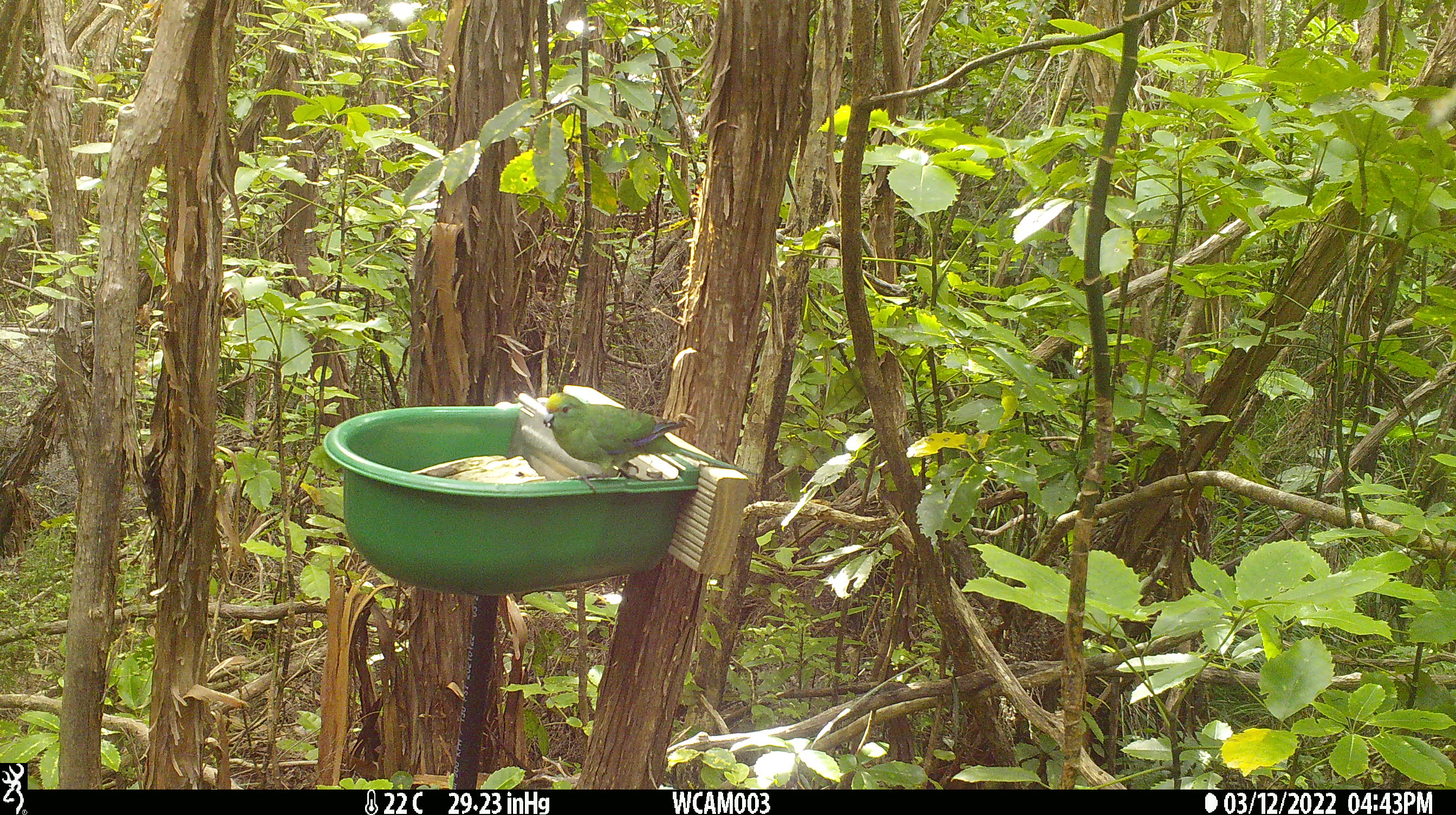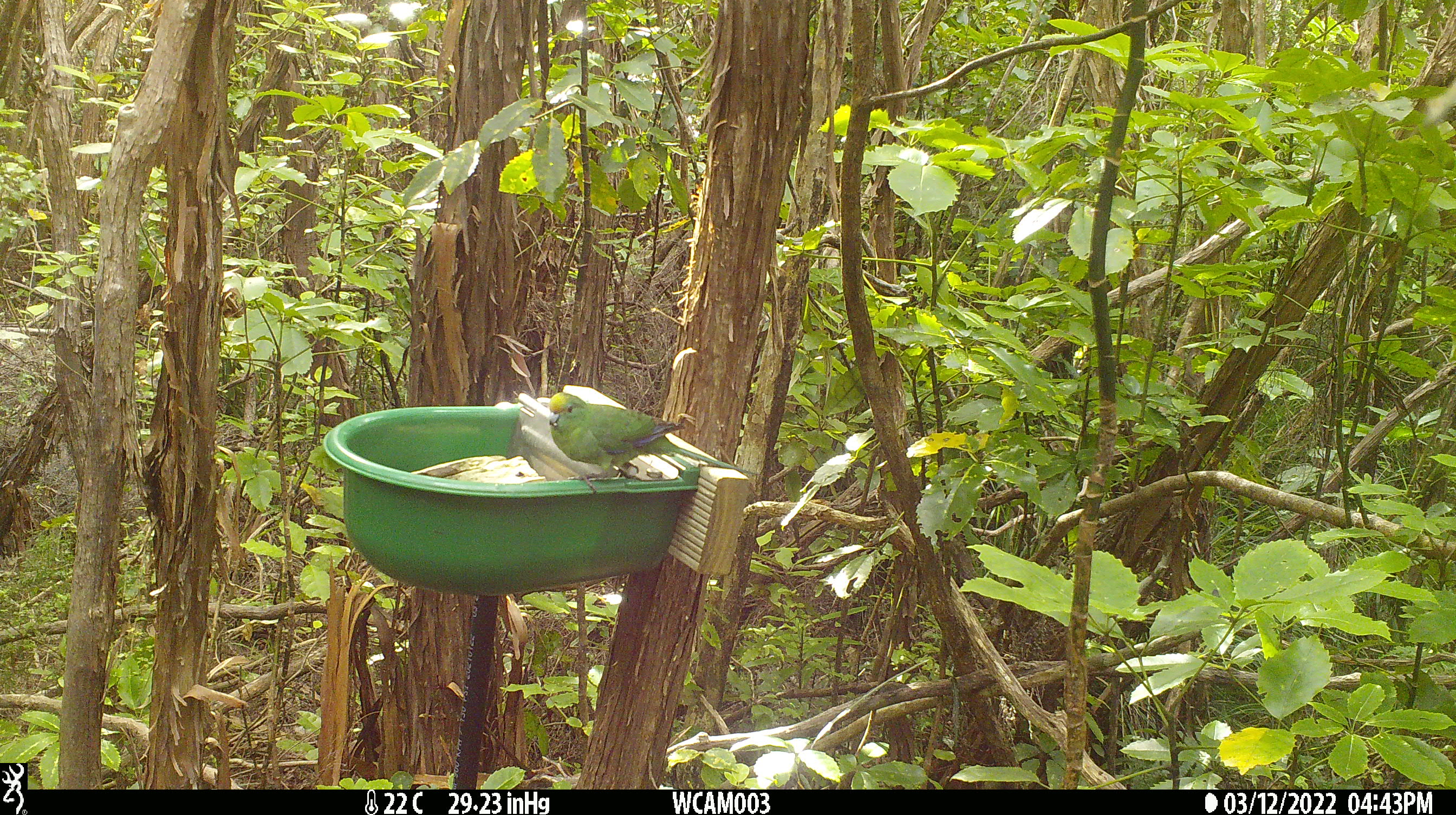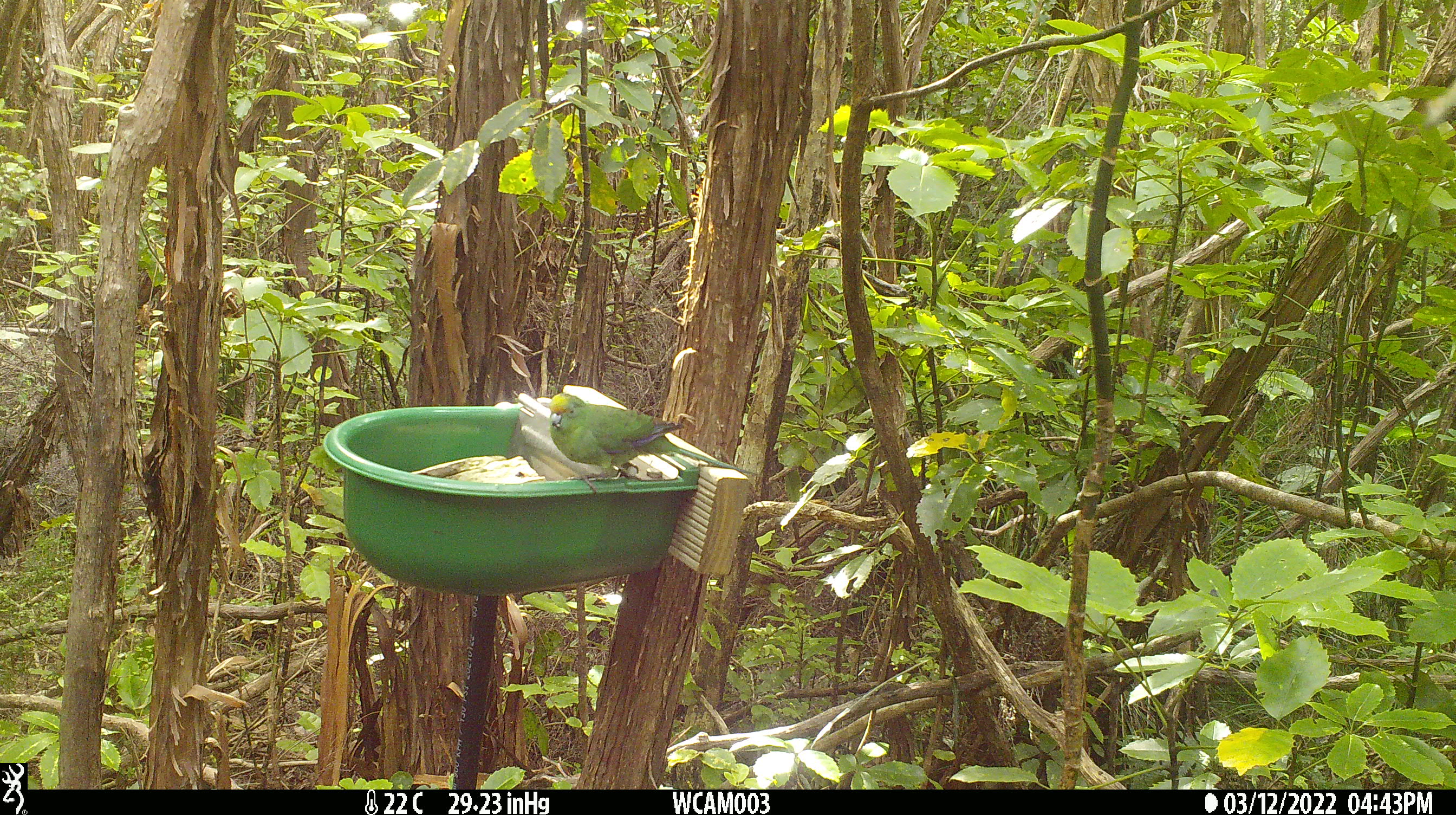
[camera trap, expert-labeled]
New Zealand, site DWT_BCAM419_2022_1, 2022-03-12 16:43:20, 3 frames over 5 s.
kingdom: Animalia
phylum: Chordata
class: Aves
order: Psittaciformes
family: Psittaculidae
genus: Cyanoramphus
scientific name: Cyanoramphus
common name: parakeet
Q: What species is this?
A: Parakeet (Cyanoramphus).